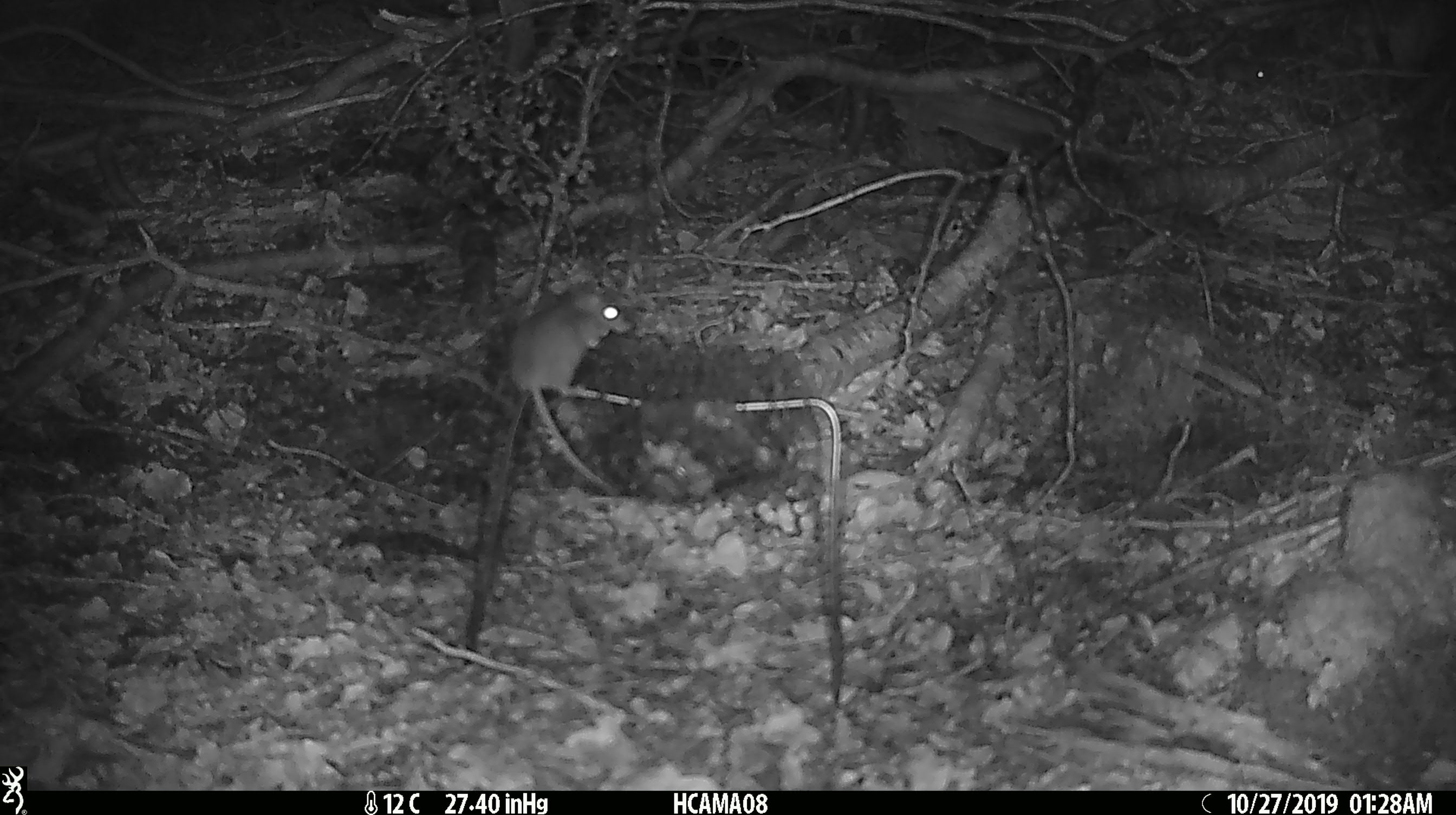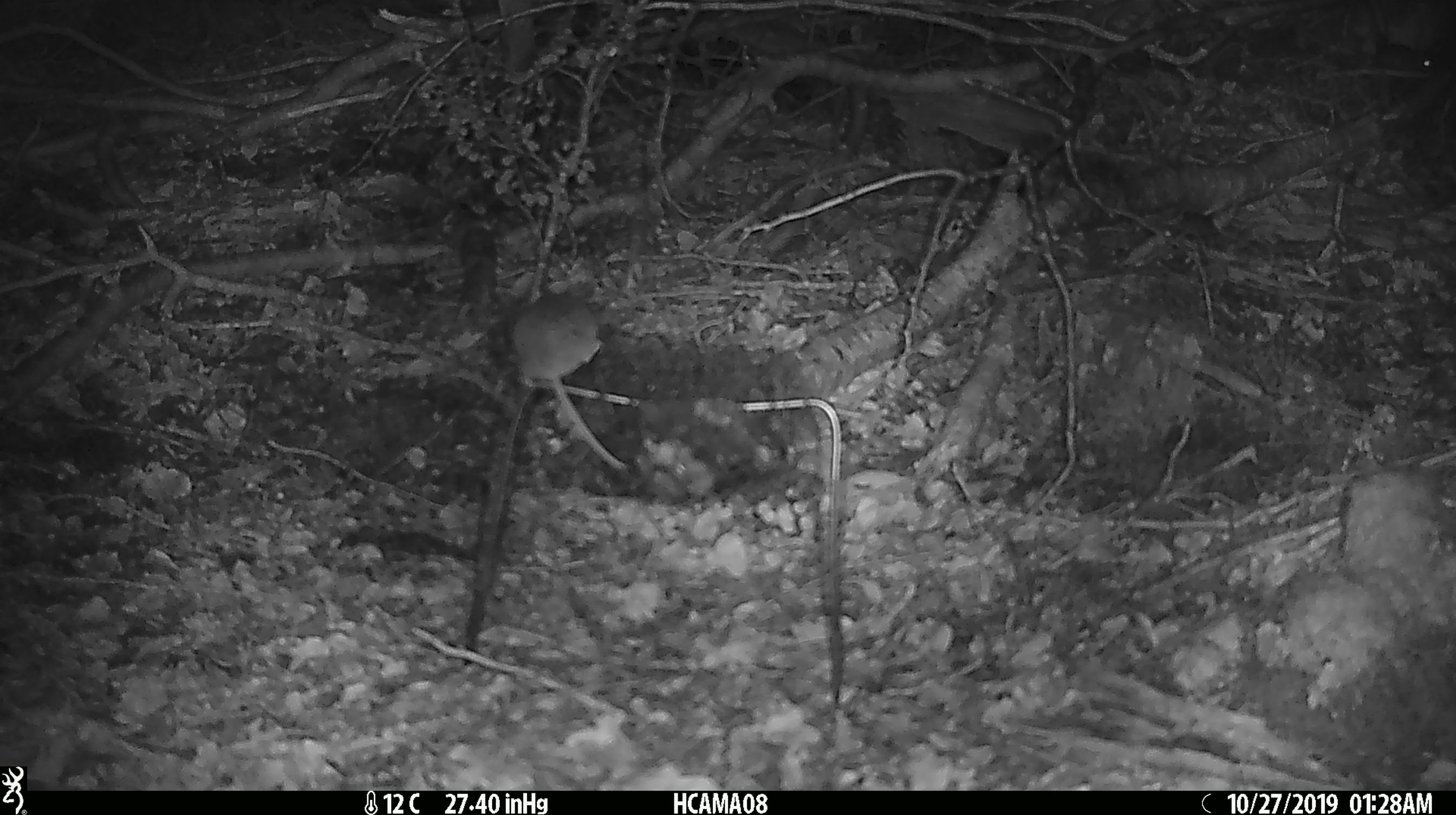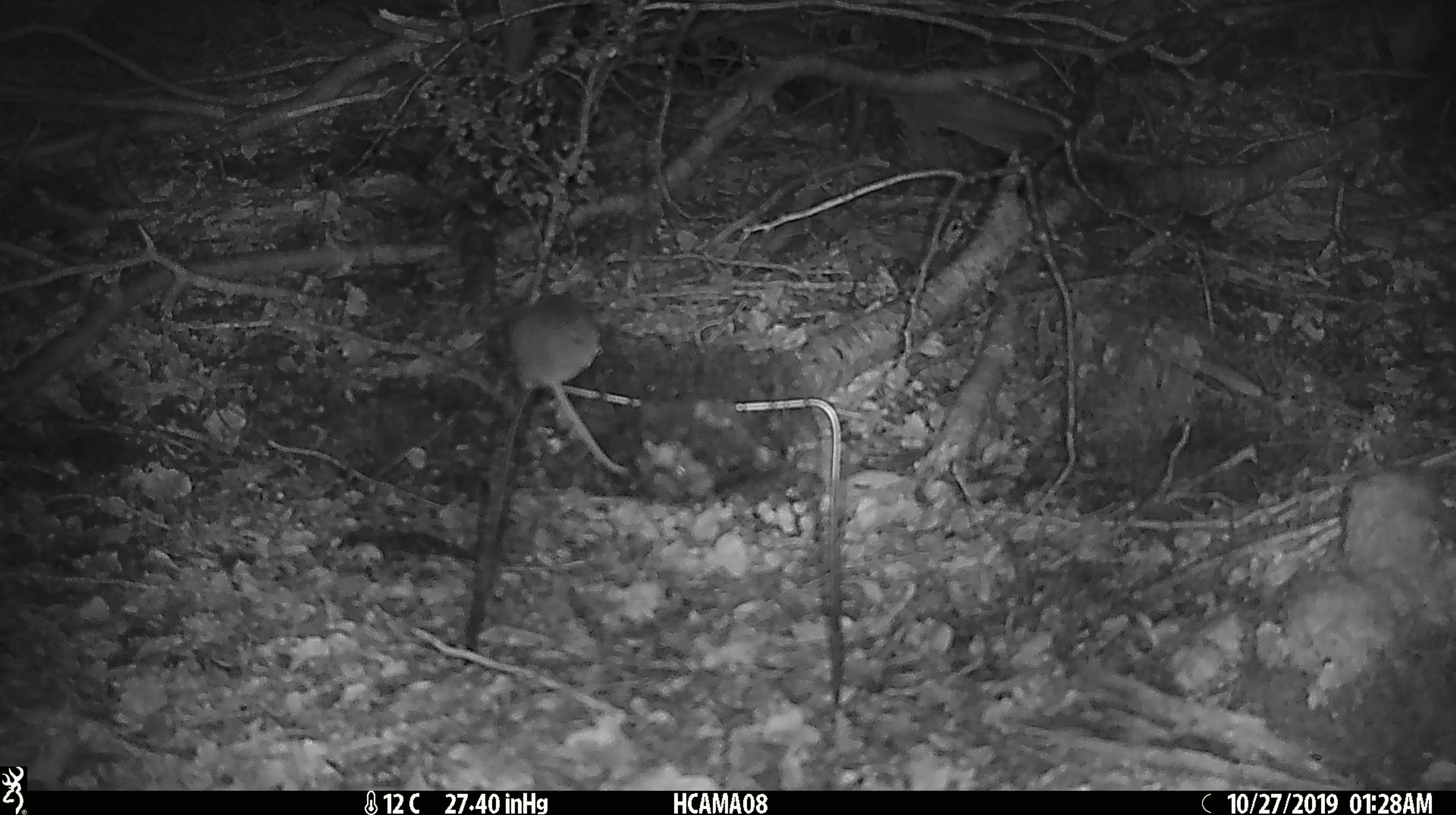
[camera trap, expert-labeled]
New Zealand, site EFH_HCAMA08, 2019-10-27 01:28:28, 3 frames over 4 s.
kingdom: Animalia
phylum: Chordata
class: Mammalia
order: Rodentia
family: Muridae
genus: Mus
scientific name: Mus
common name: mouse